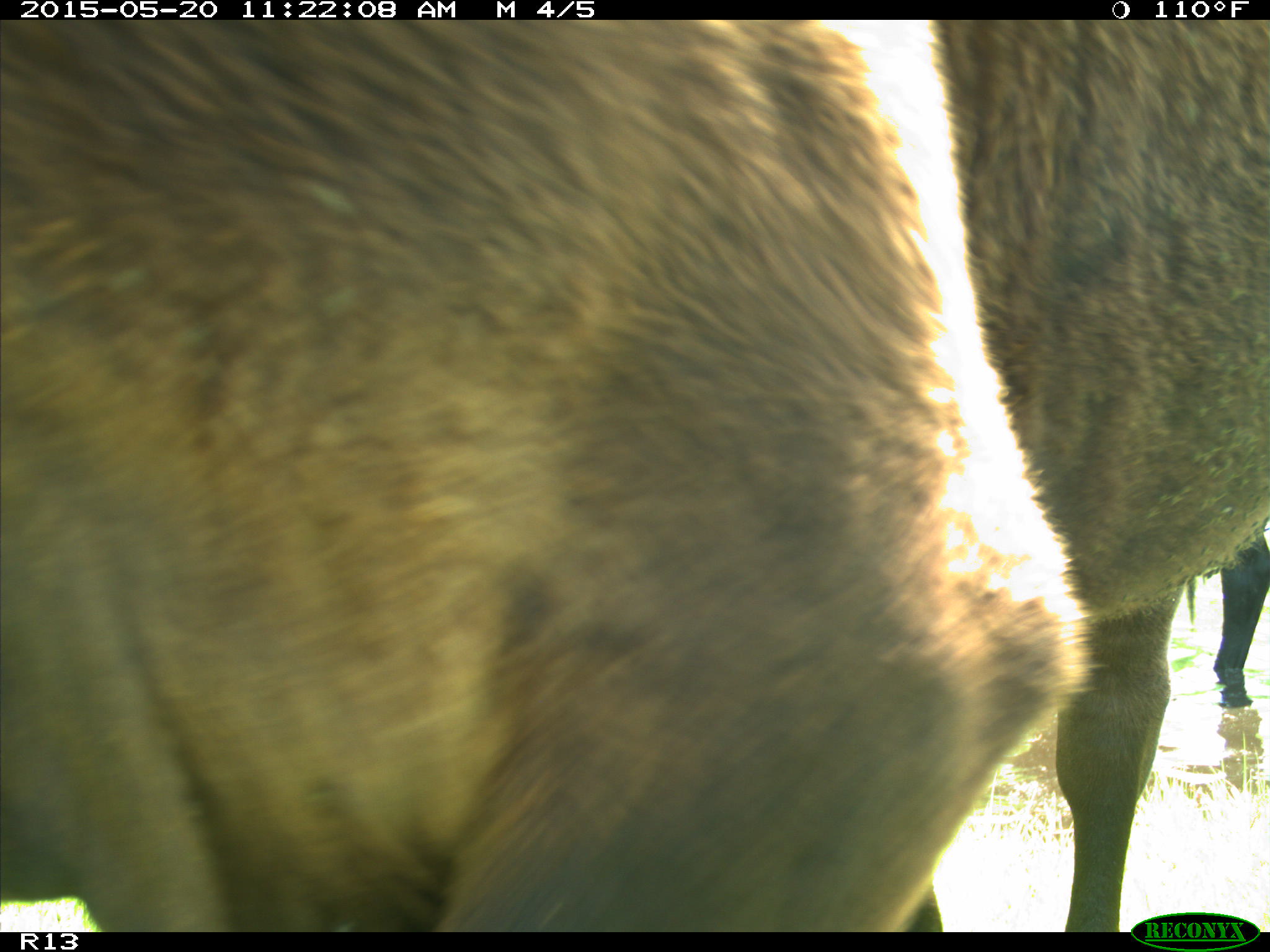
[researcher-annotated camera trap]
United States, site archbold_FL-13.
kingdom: Animalia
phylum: Chordata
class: Mammalia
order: Artiodactyla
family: Bovidae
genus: Bos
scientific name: Bos taurus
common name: domestic cow